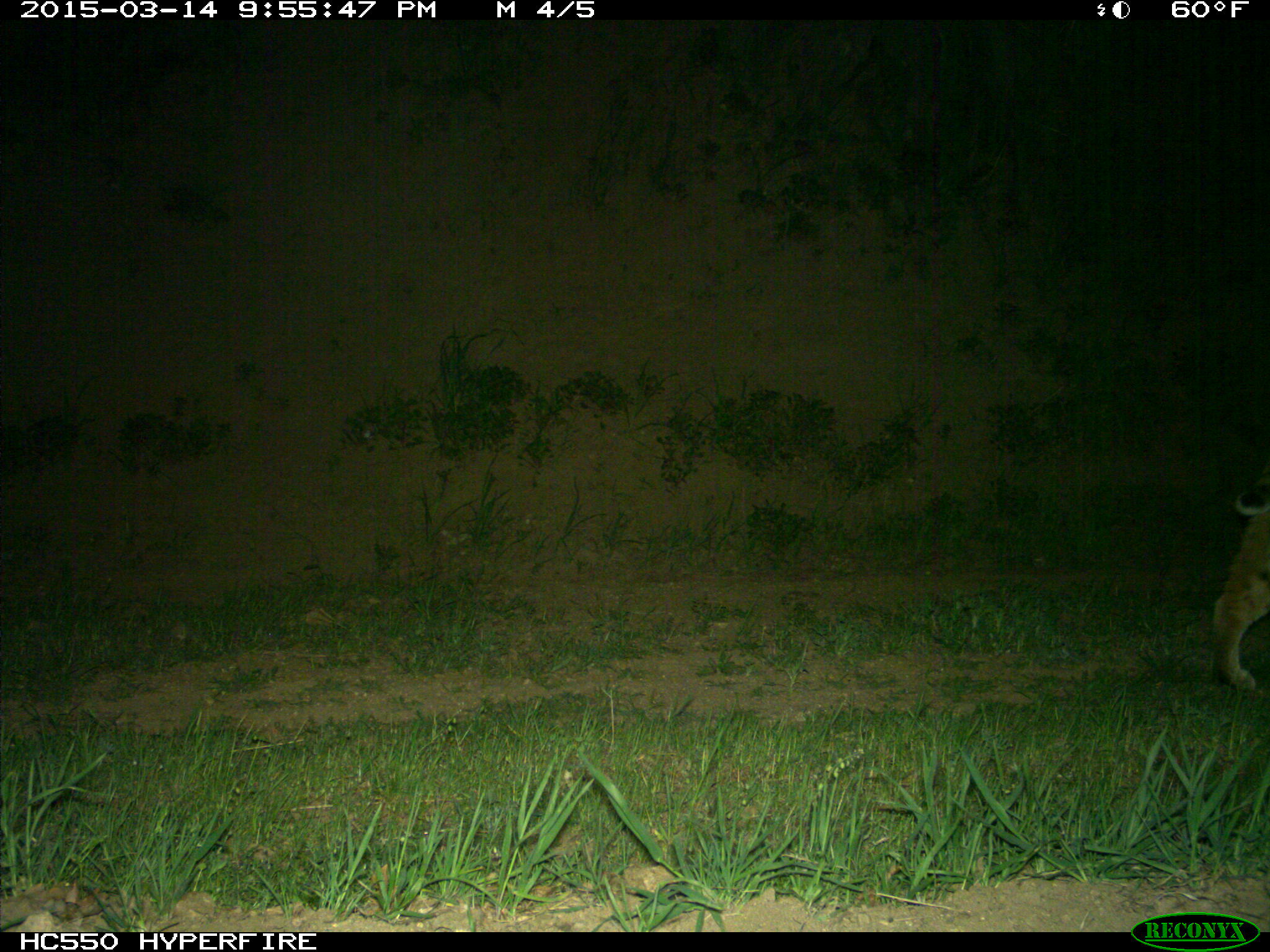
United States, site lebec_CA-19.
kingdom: Animalia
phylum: Chordata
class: Mammalia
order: Carnivora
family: Felidae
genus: Lynx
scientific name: Lynx rufus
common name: bobcat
Lynx rufus (bobcat).